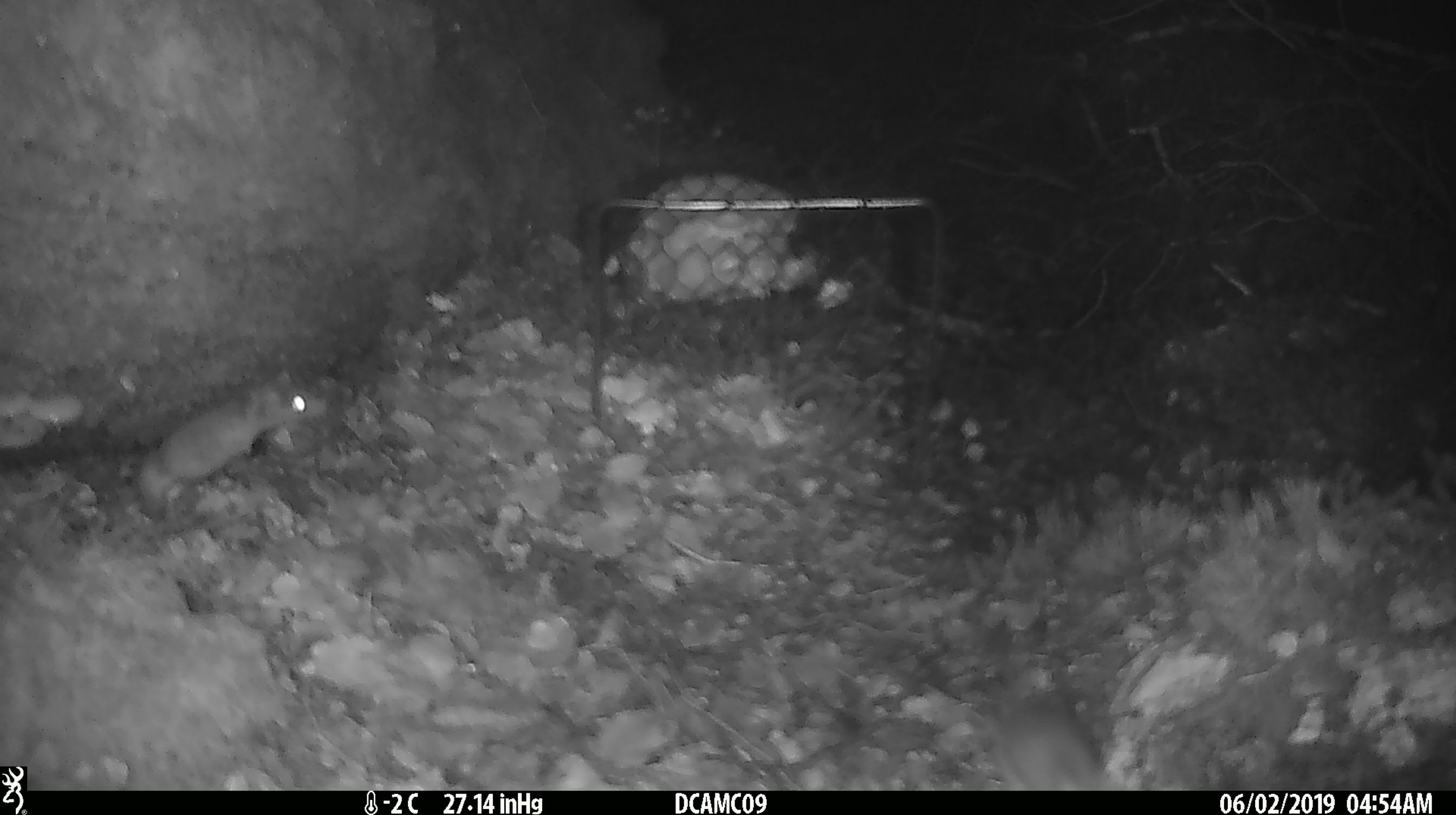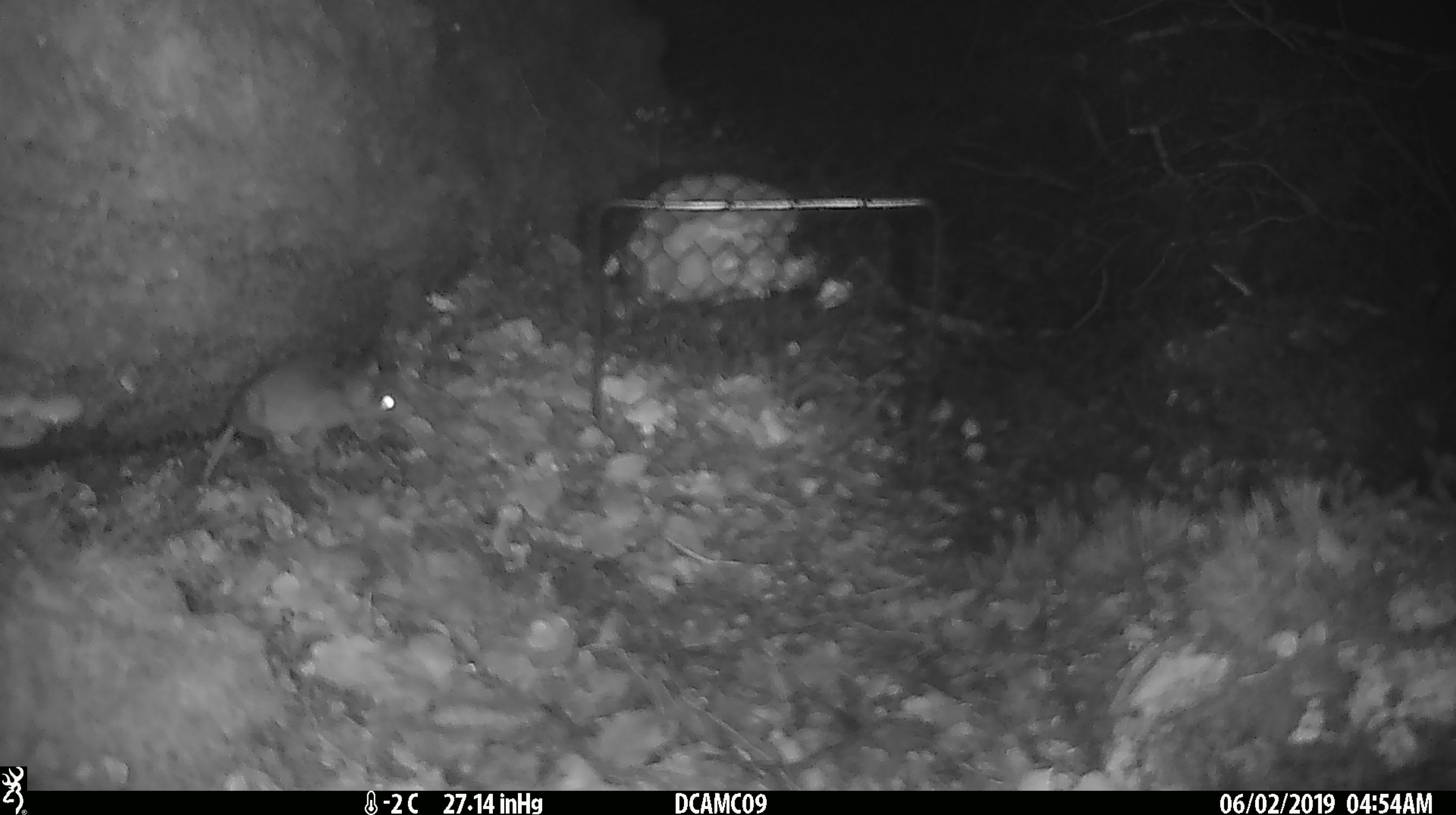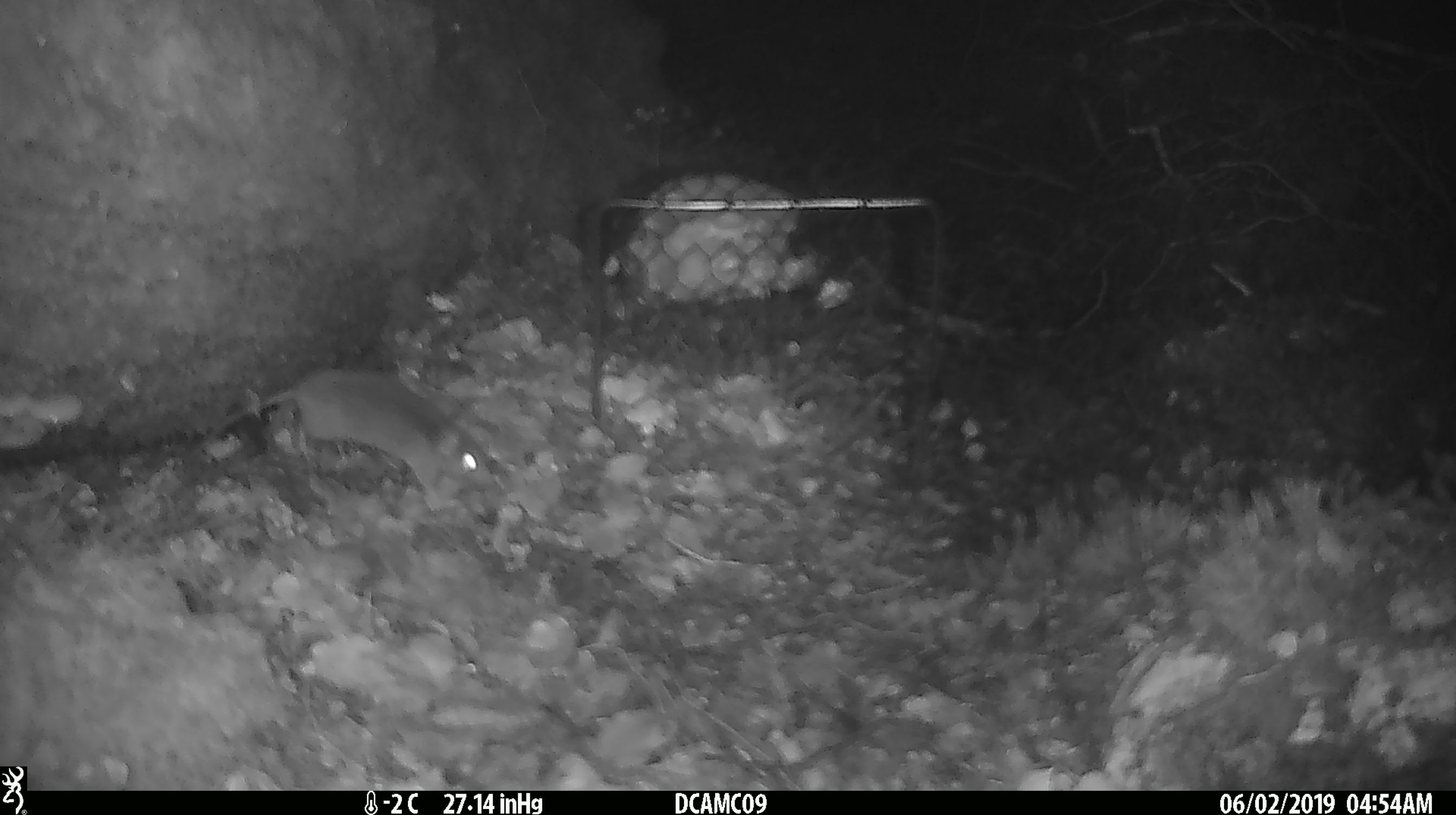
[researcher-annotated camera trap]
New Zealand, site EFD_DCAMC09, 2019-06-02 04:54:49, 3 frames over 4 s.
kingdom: Animalia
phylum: Chordata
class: Mammalia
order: Rodentia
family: Muridae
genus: Mus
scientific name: Mus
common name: mouse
Mouse (Mus).